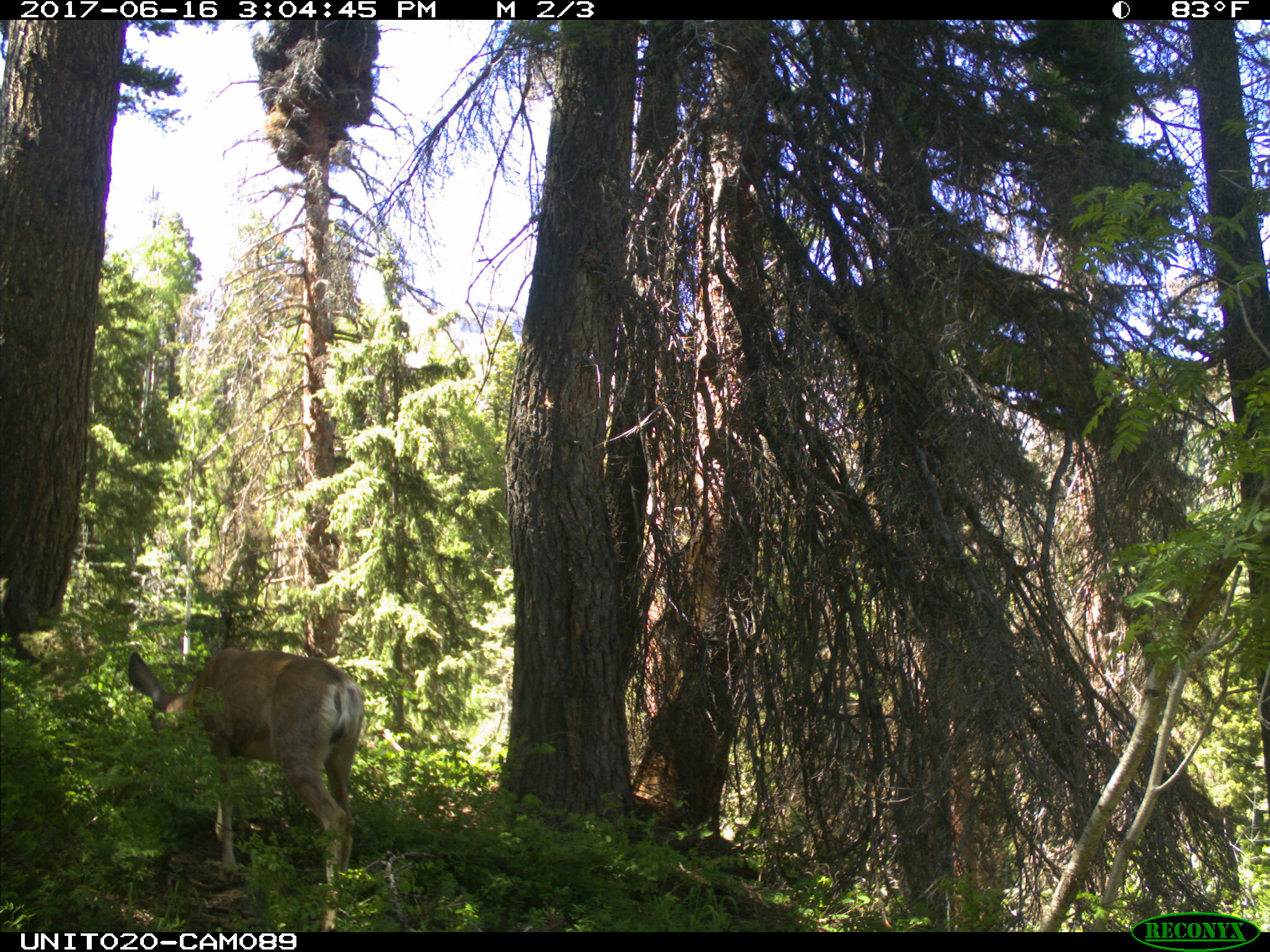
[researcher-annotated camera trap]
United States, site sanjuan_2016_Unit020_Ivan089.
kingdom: Animalia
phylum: Chordata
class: Mammalia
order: Artiodactyla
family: Cervidae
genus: Odocoileus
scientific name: Odocoileus hemionus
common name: mule deer